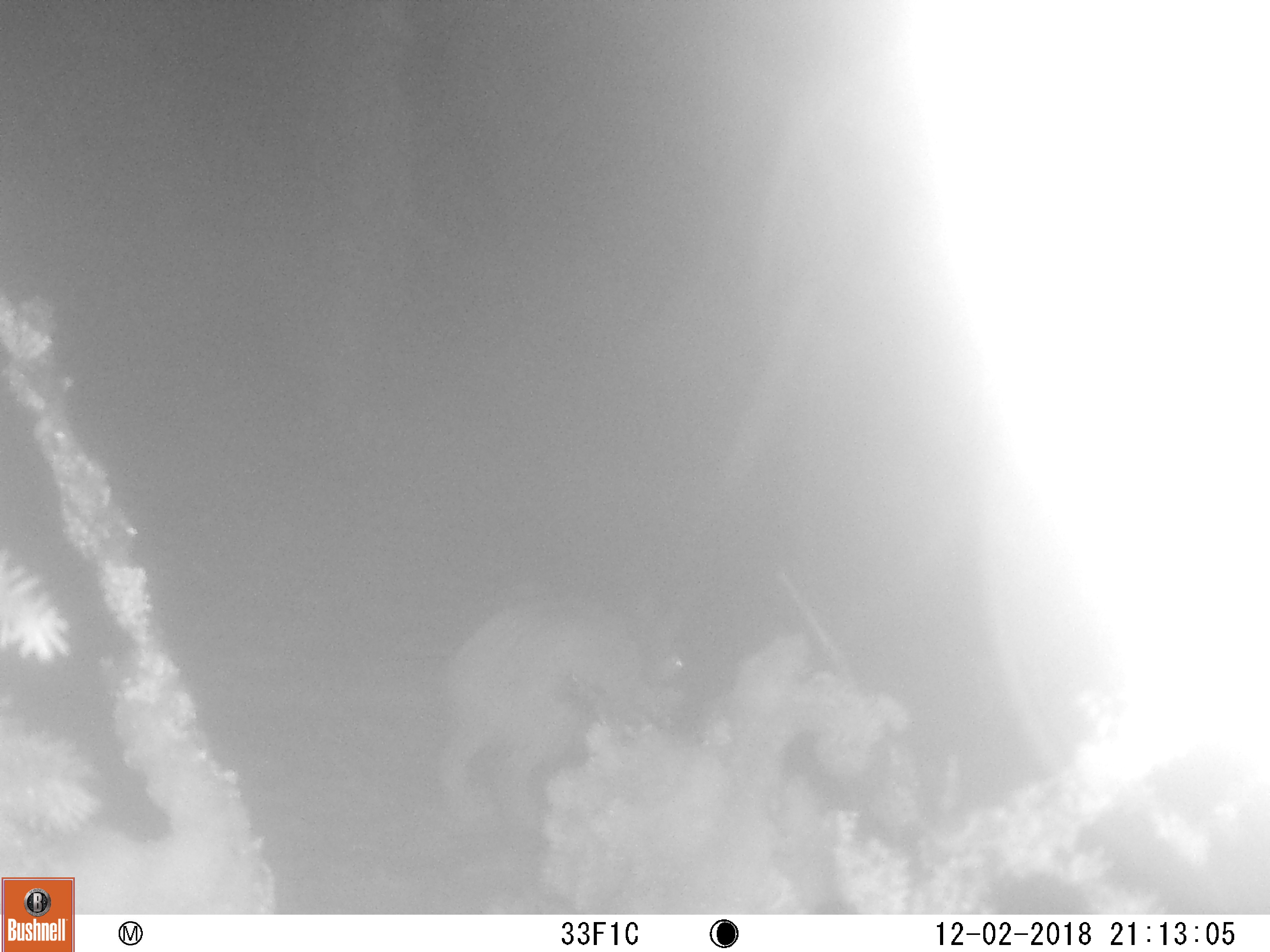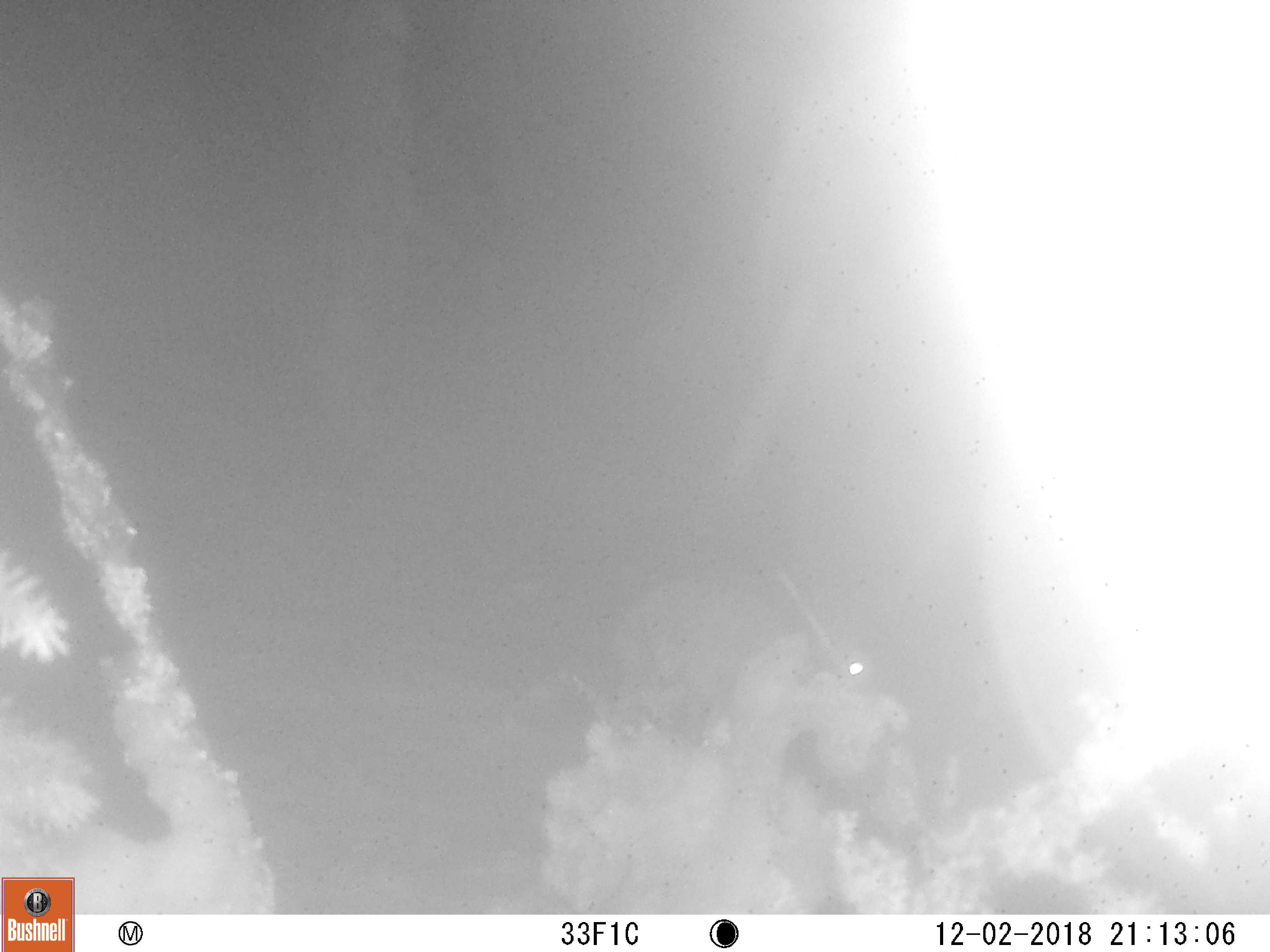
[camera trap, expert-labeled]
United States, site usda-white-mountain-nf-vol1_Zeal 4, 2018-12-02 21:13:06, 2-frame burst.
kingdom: Animalia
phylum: Chordata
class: Mammalia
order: Lagomorpha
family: Leporidae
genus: Lepus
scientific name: Lepus americanus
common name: snowshoe hare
Snowshoe hare (Lepus americanus).